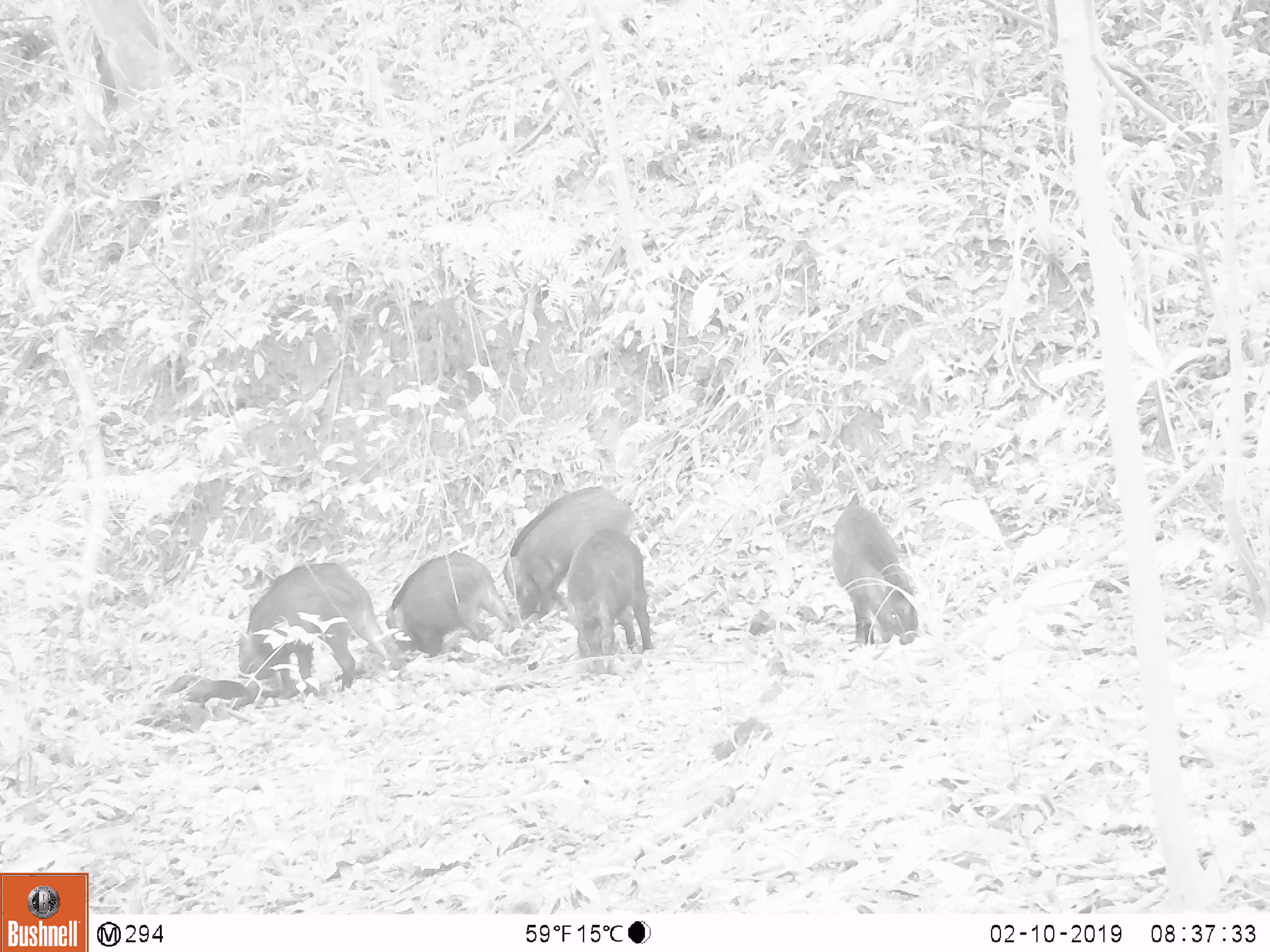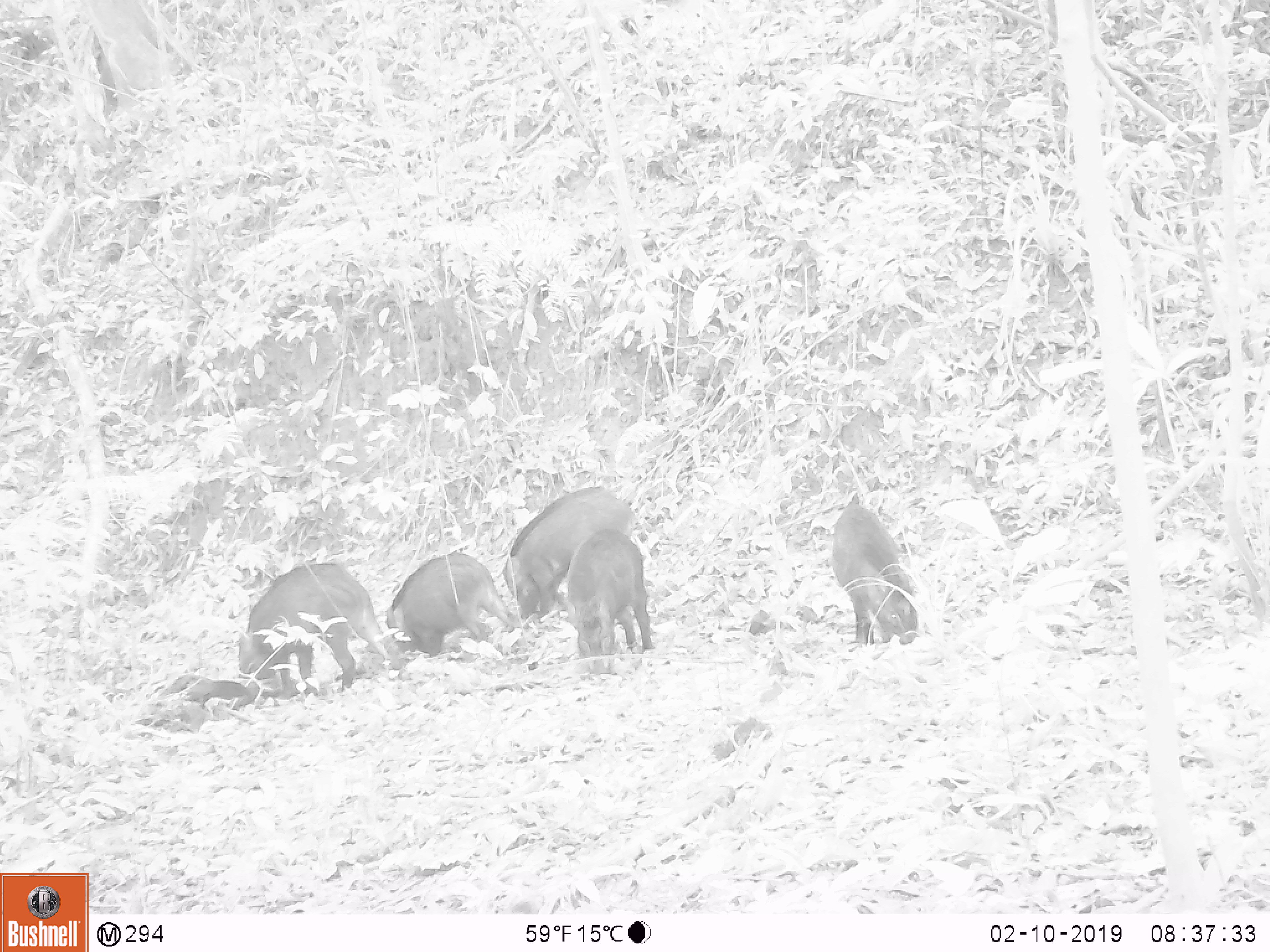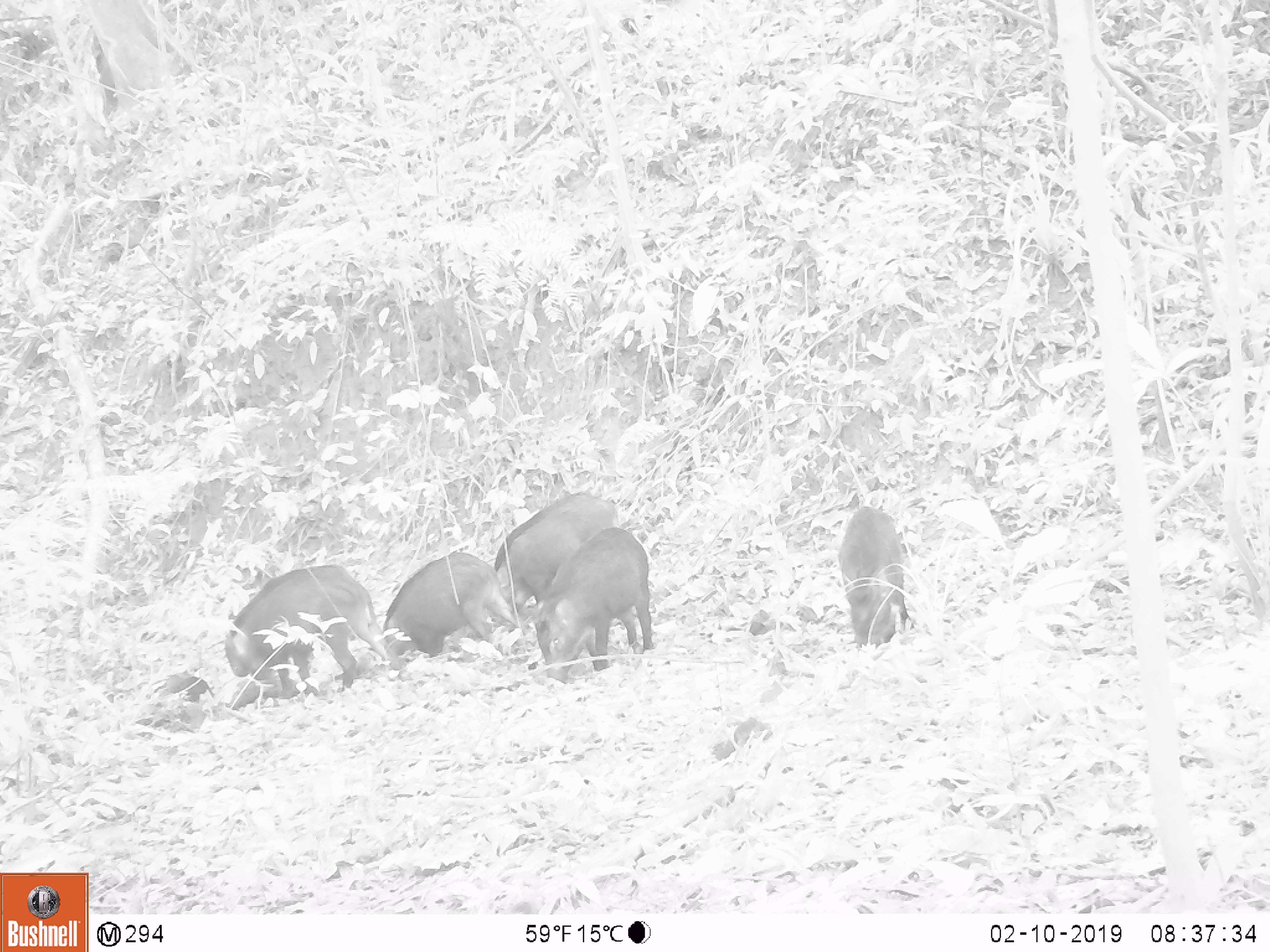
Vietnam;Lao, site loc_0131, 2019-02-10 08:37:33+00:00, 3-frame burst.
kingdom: Animalia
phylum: Chordata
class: Aves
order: Galliformes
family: Phasianidae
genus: Gallus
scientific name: Gallus gallus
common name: red junglefowl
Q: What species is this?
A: Red junglefowl (Gallus gallus).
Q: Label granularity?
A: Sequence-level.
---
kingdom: Animalia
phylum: Chordata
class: Mammalia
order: Artiodactyla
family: Suidae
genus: Sus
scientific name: Sus scrofa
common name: eurasian wild pig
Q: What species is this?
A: Eurasian wild pig (Sus scrofa).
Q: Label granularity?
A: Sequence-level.